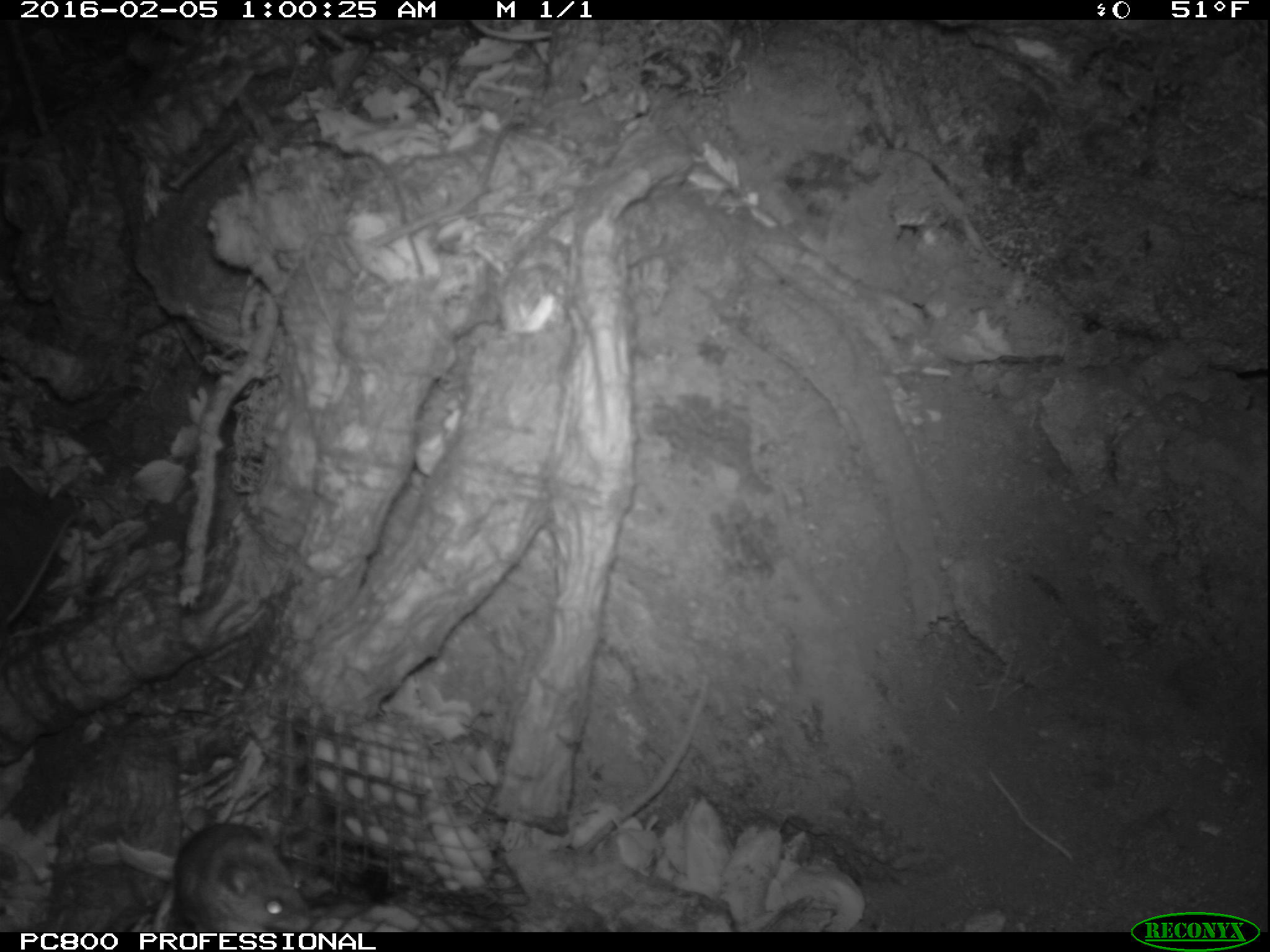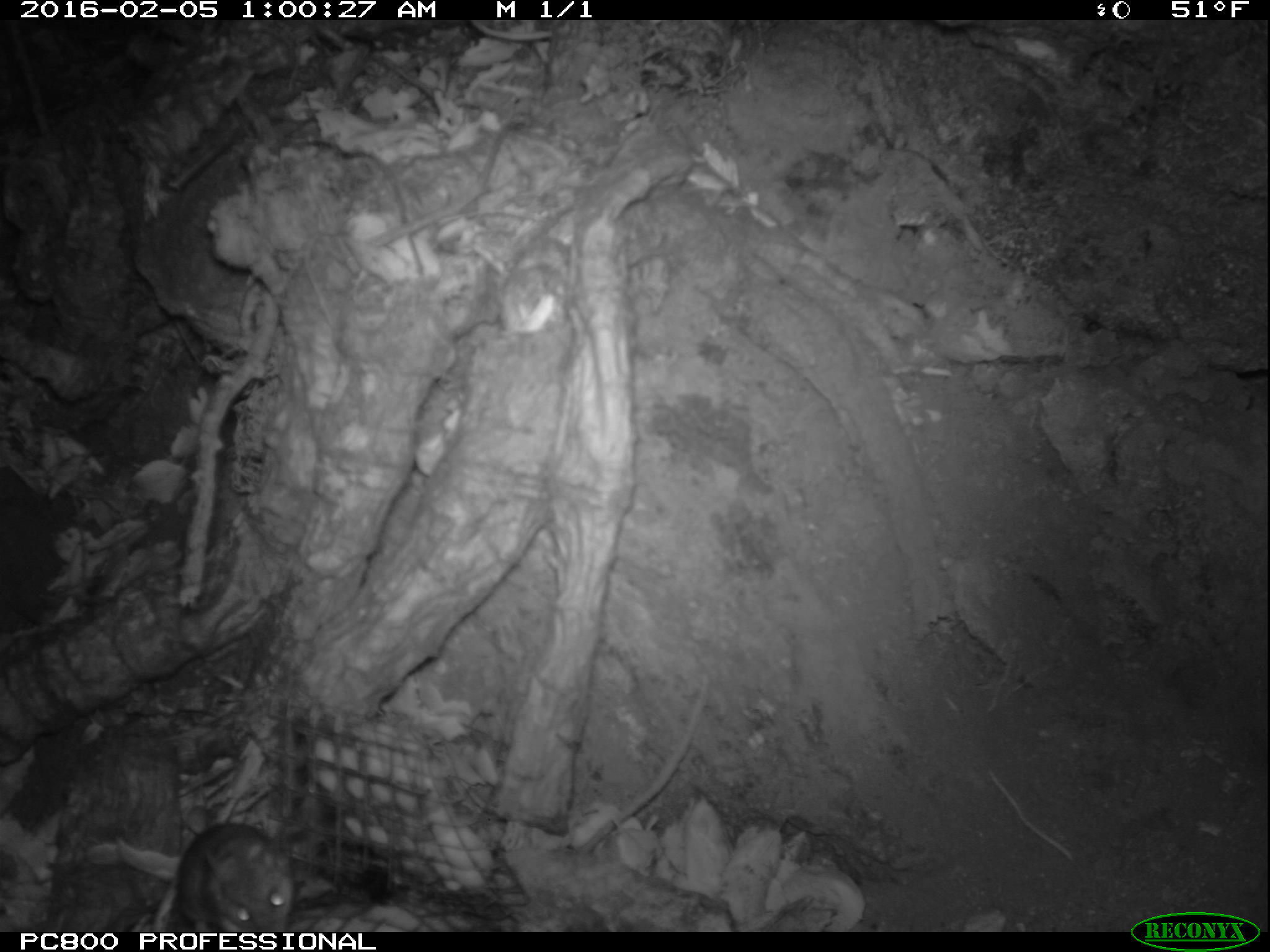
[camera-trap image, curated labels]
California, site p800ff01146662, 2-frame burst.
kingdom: Animalia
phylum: Chordata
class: Mammalia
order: Rodentia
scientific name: Rodentia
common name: rodent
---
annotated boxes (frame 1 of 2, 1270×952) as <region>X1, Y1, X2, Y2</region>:
rodent: <region>171, 824, 313, 930</region>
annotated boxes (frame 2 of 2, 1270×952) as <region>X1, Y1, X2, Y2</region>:
rodent: <region>171, 827, 293, 930</region>